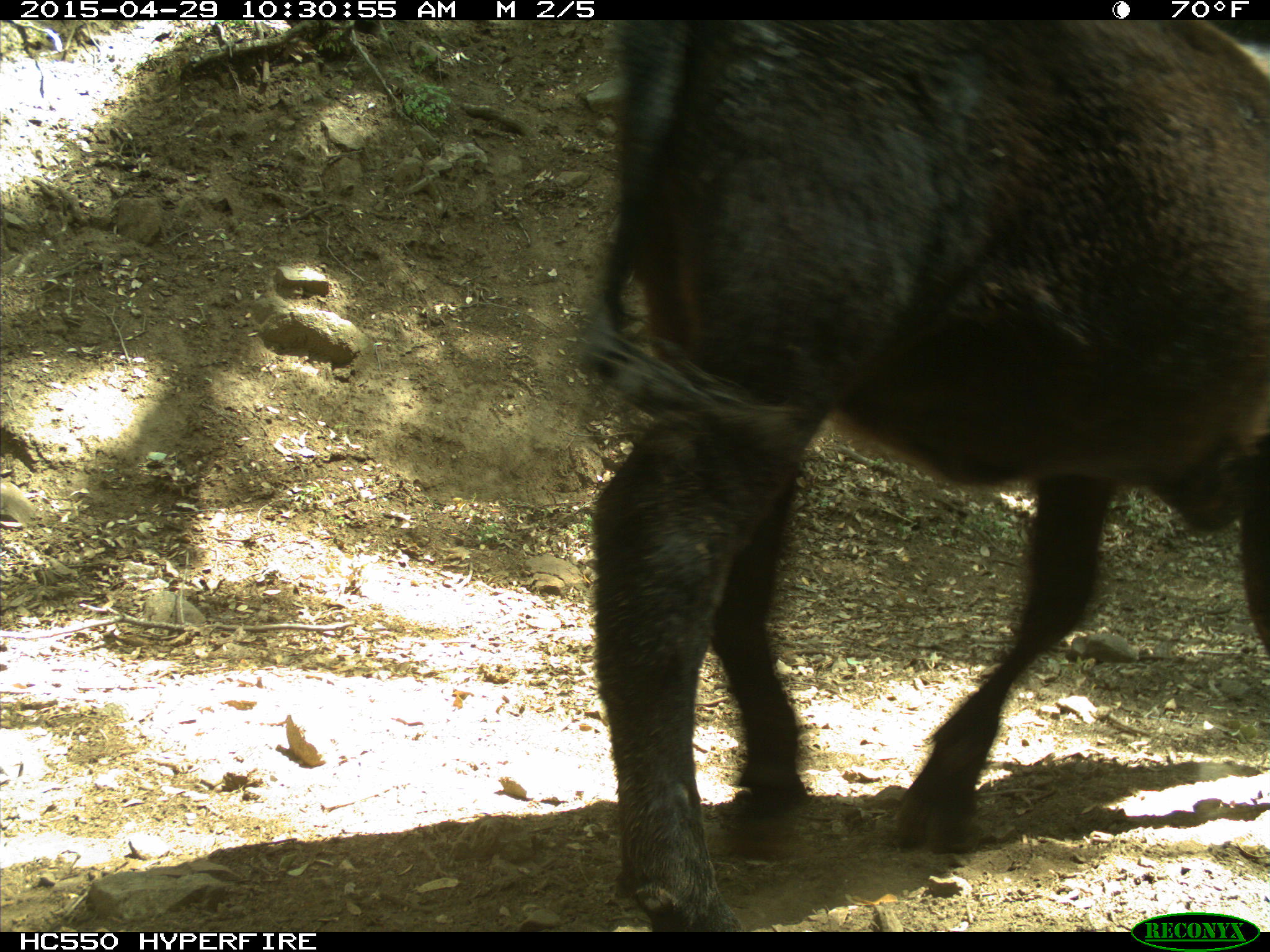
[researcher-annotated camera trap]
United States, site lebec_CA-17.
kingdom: Animalia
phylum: Chordata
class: Mammalia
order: Artiodactyla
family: Bovidae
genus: Bos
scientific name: Bos taurus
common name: domestic cow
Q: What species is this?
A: Bos taurus (domestic cow).